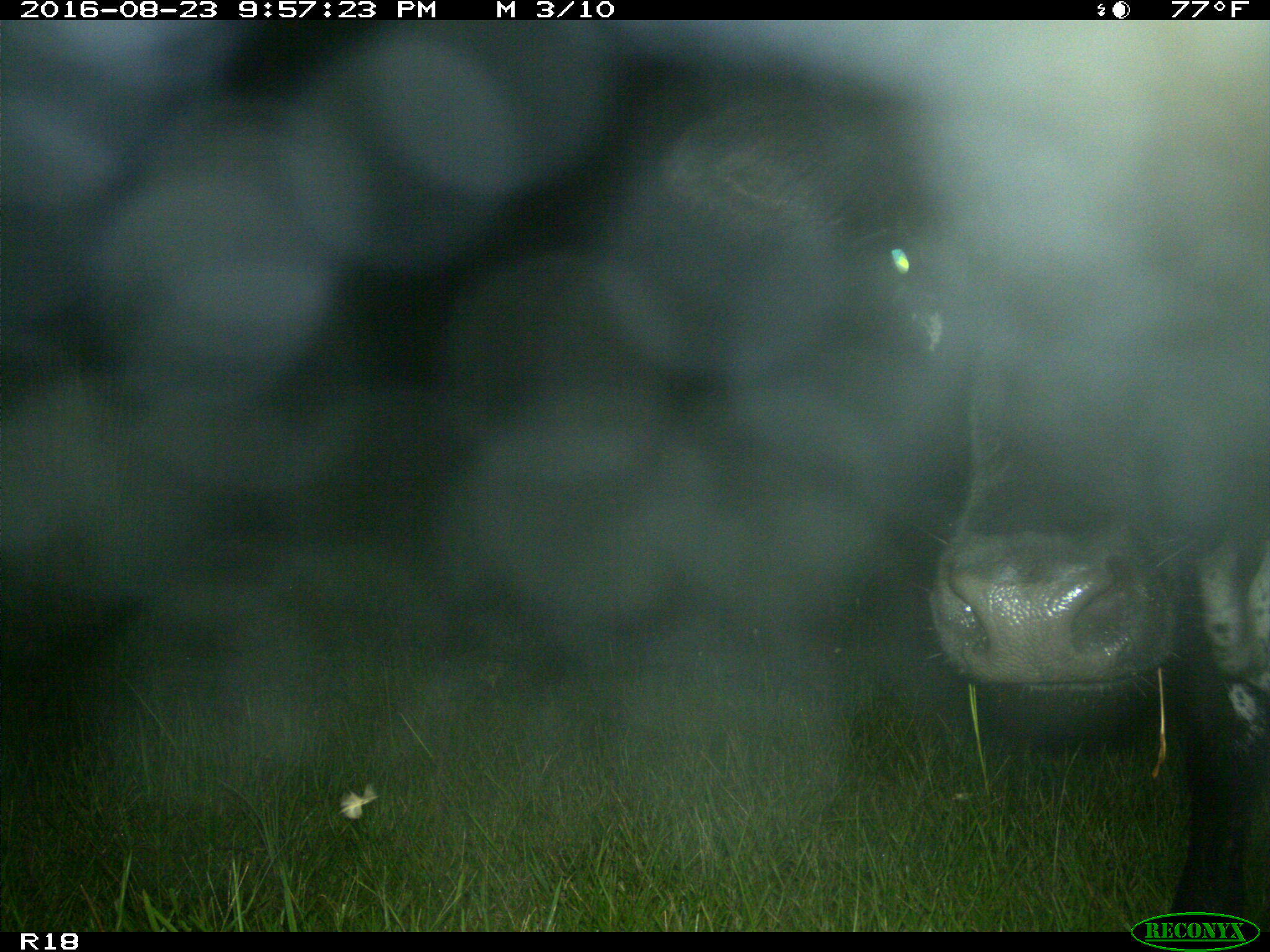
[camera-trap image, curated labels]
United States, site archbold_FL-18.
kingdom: Animalia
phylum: Chordata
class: Mammalia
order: Artiodactyla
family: Bovidae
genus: Bos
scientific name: Bos taurus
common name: domestic cow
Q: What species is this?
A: Bos taurus (domestic cow).